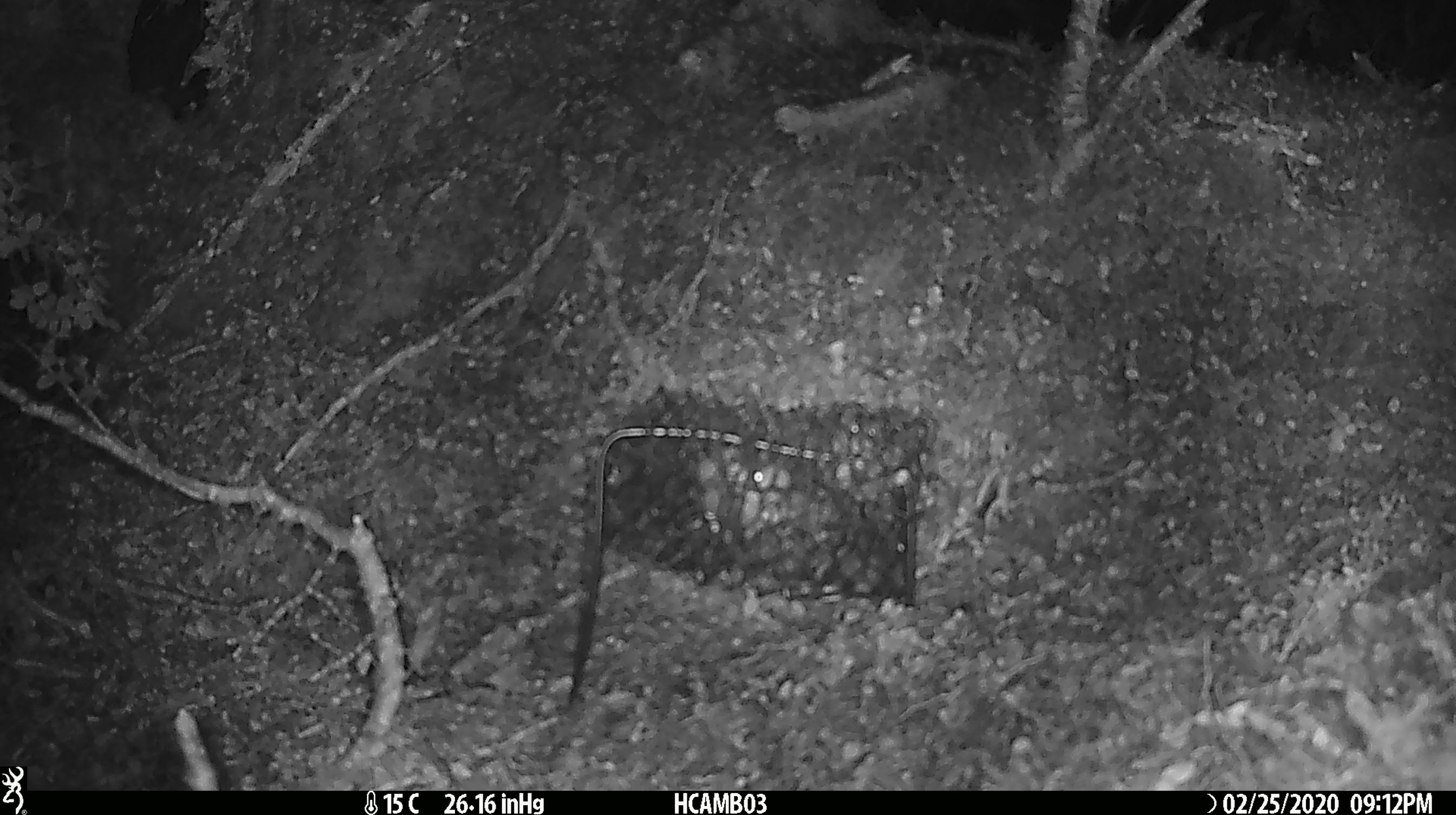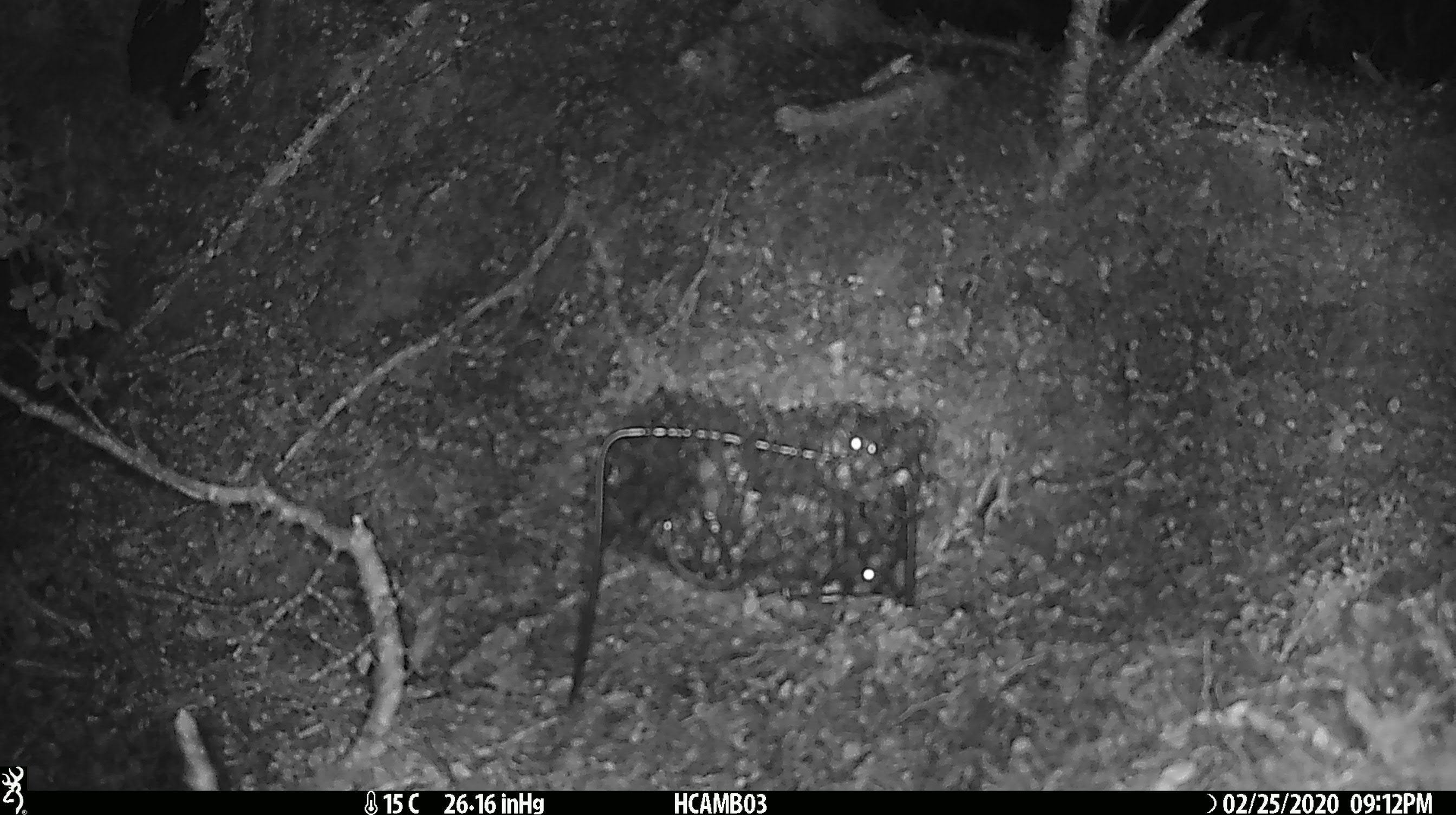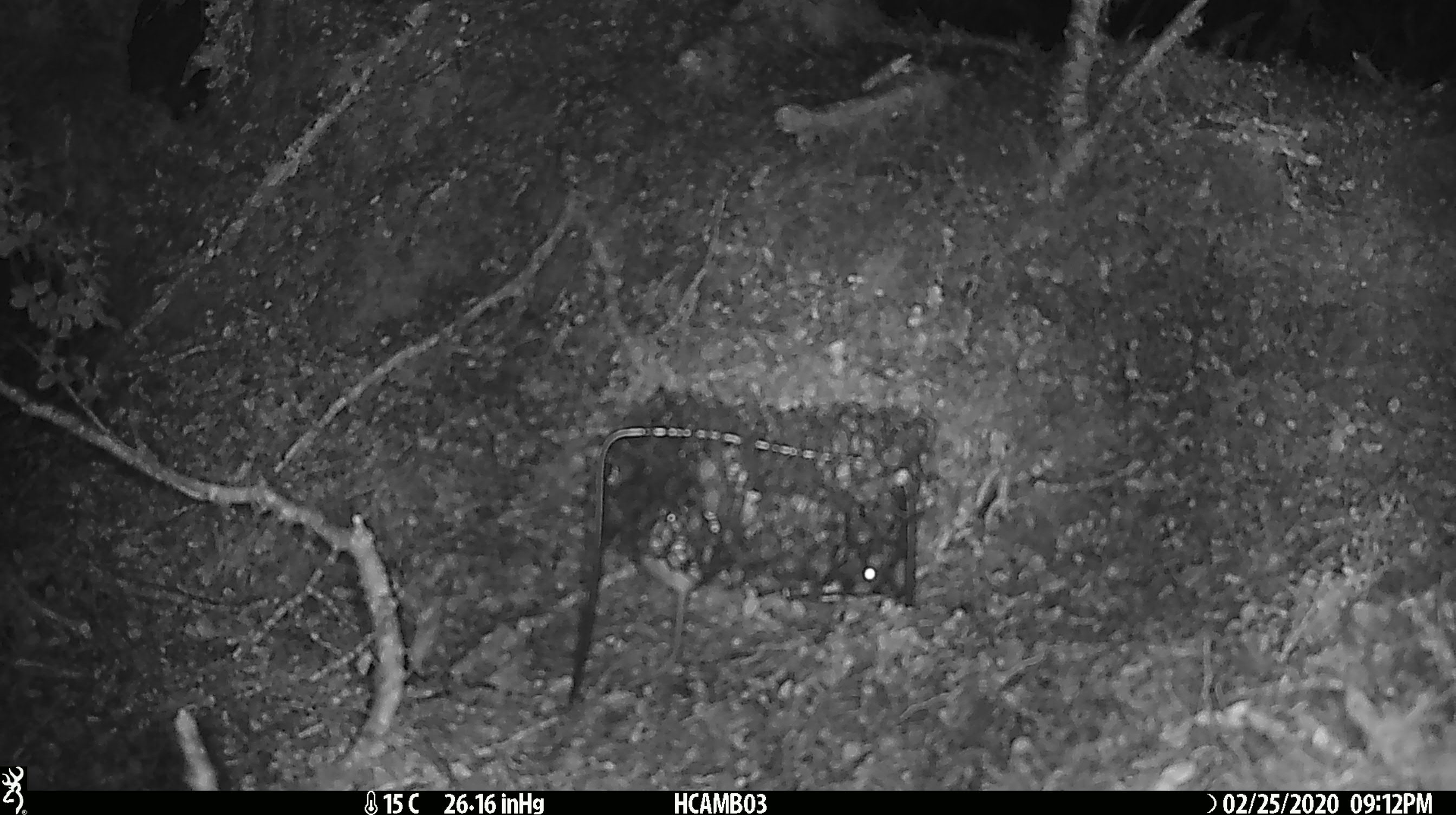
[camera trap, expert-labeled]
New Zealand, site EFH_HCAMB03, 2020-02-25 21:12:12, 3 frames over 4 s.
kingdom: Animalia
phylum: Chordata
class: Mammalia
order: Rodentia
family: Muridae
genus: Mus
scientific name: Mus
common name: mouse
Mouse (Mus).